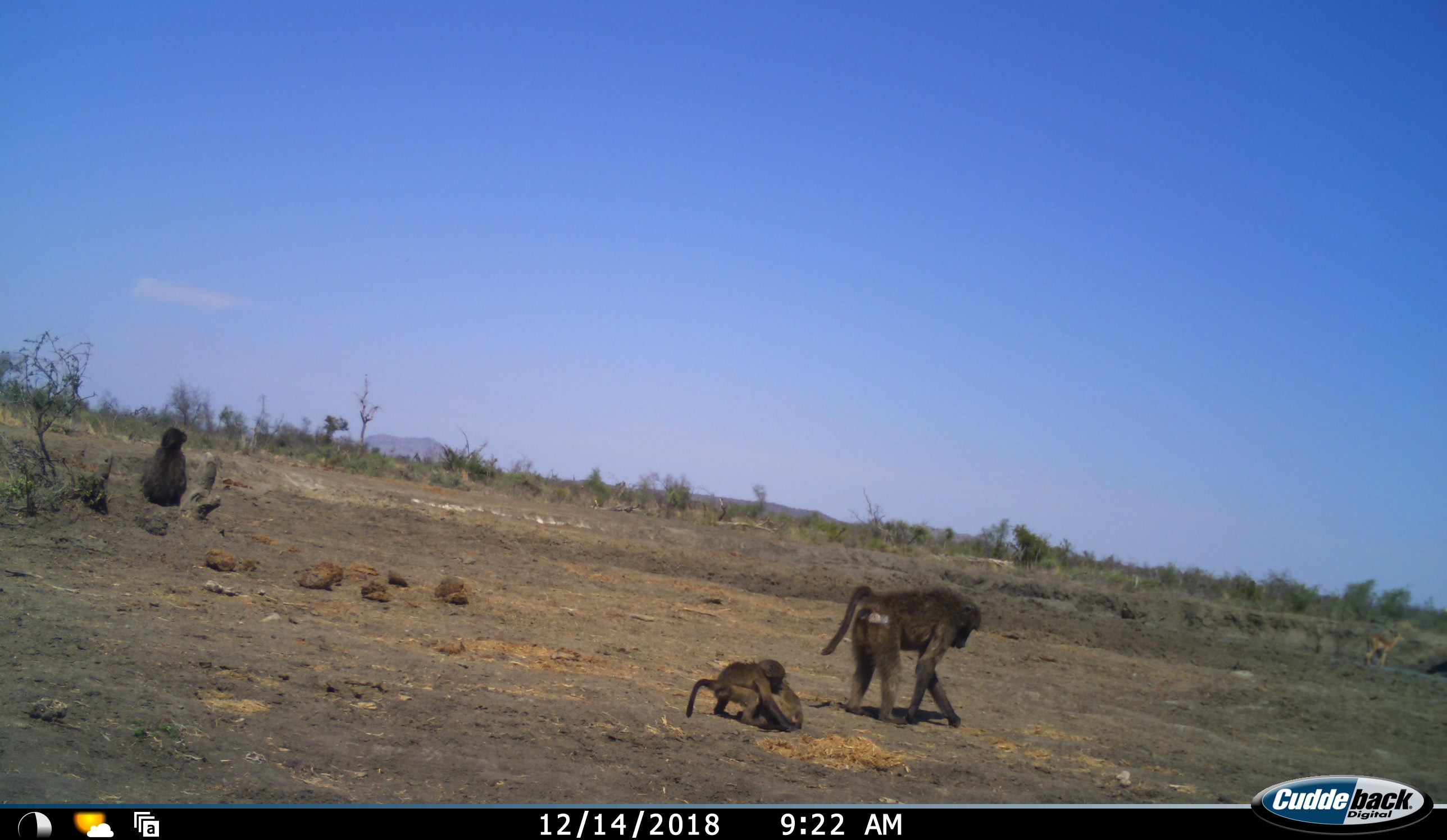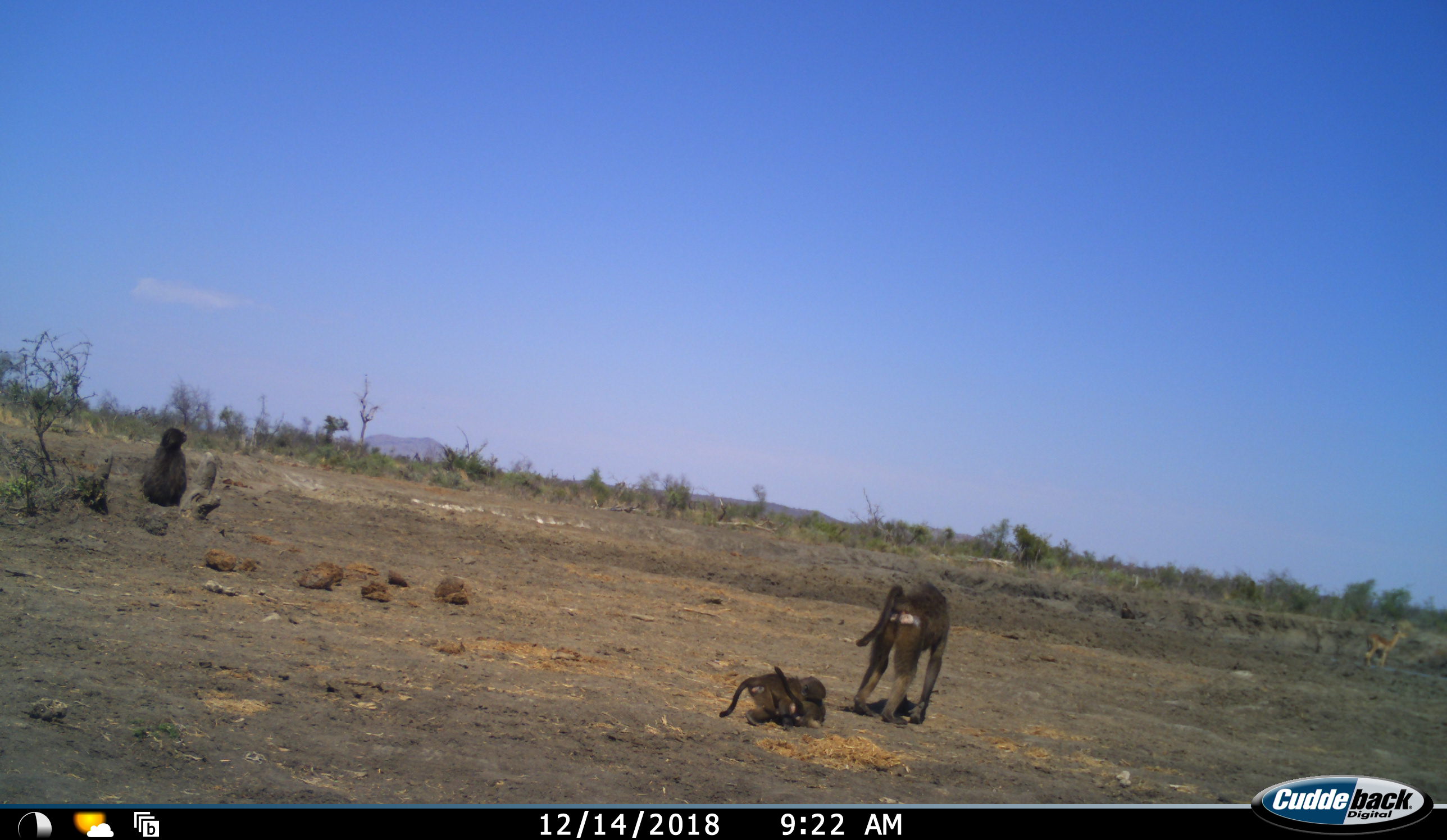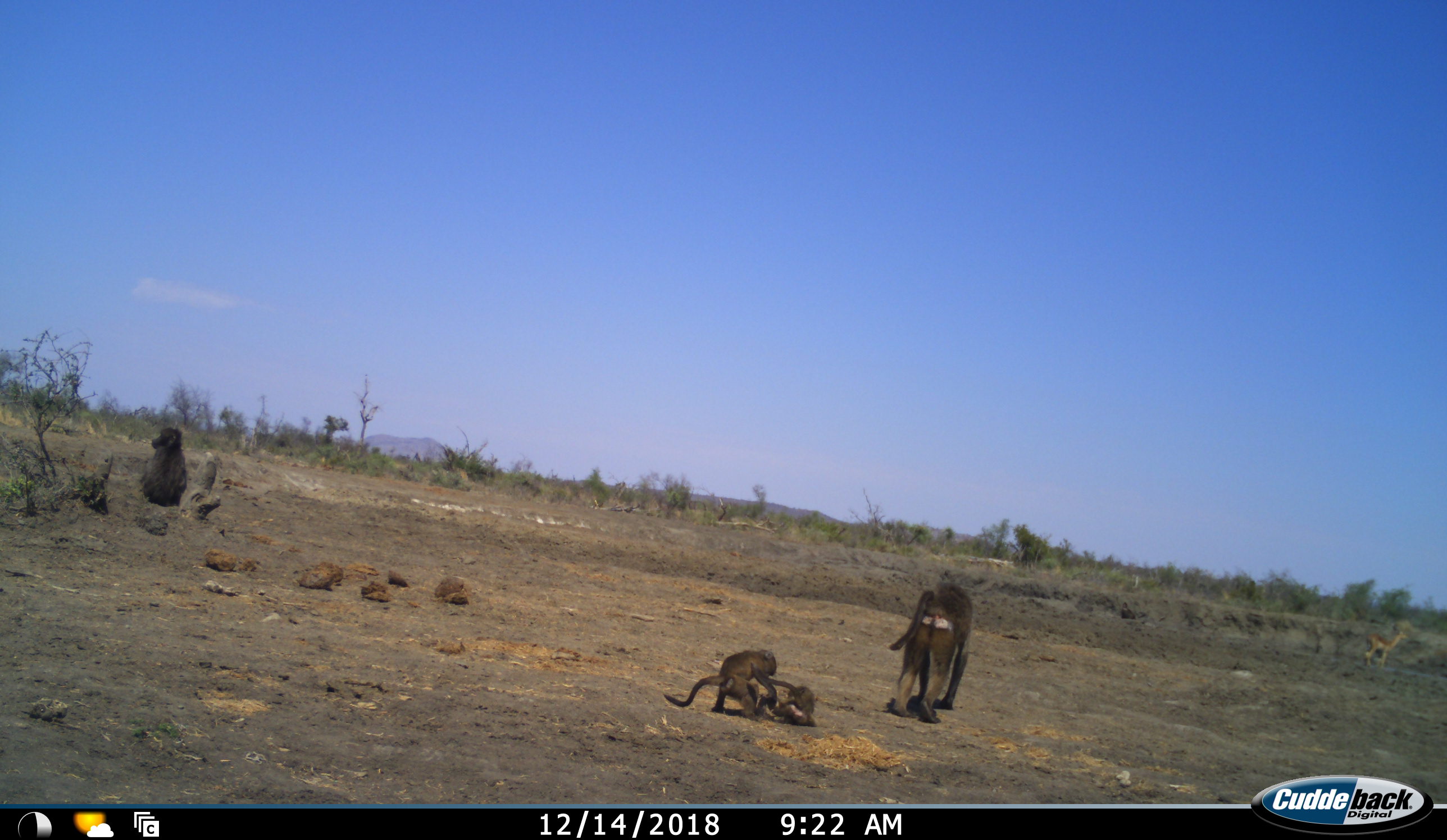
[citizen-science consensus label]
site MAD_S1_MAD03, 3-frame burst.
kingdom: Animalia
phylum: Chordata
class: Mammalia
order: Primates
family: Cercopithecidae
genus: Papio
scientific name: Papio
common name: baboon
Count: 4.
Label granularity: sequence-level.